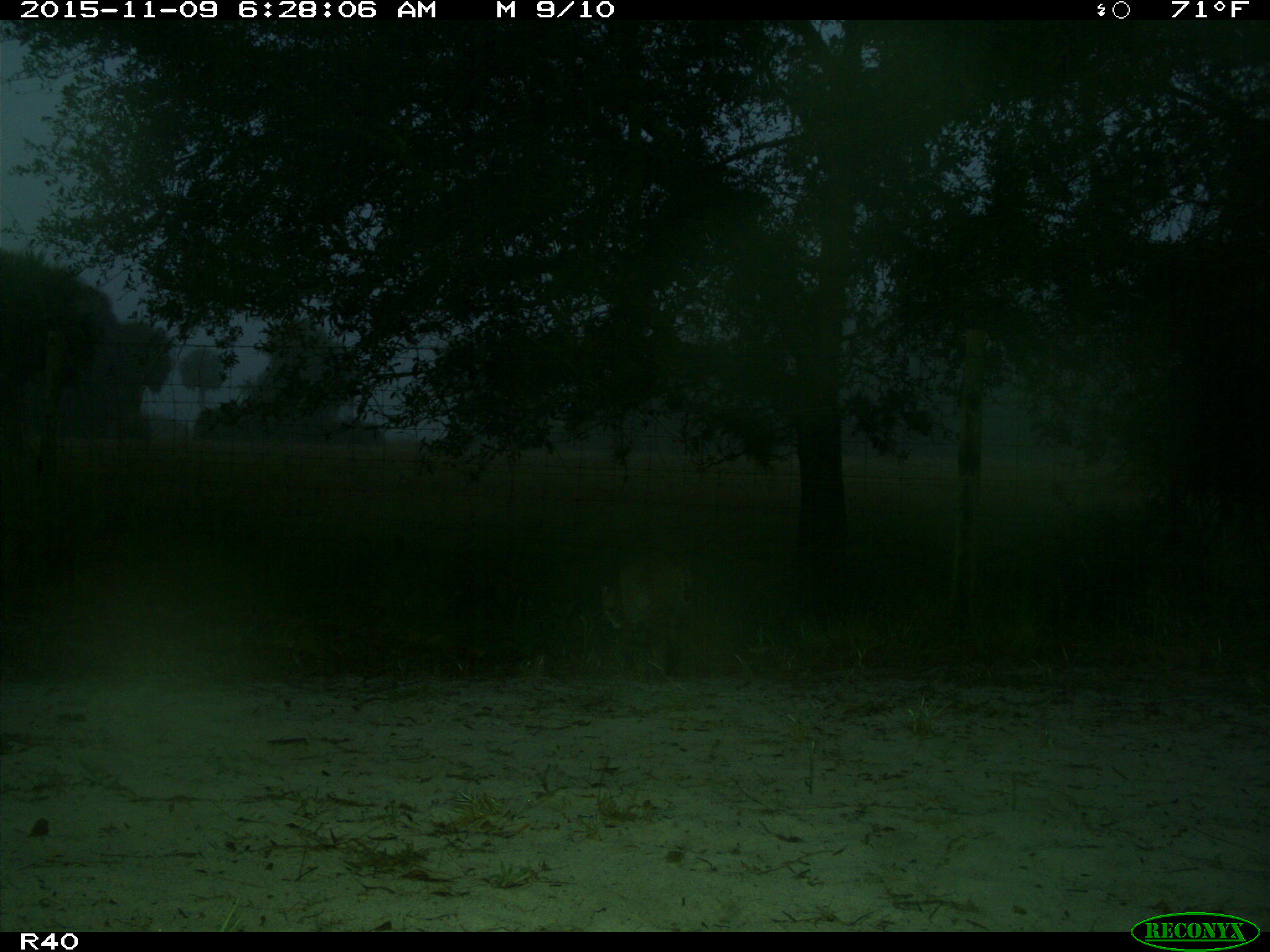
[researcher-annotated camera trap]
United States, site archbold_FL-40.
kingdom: Animalia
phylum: Chordata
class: Mammalia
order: Carnivora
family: Felidae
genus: Lynx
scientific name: Lynx rufus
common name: bobcat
Lynx rufus (bobcat).